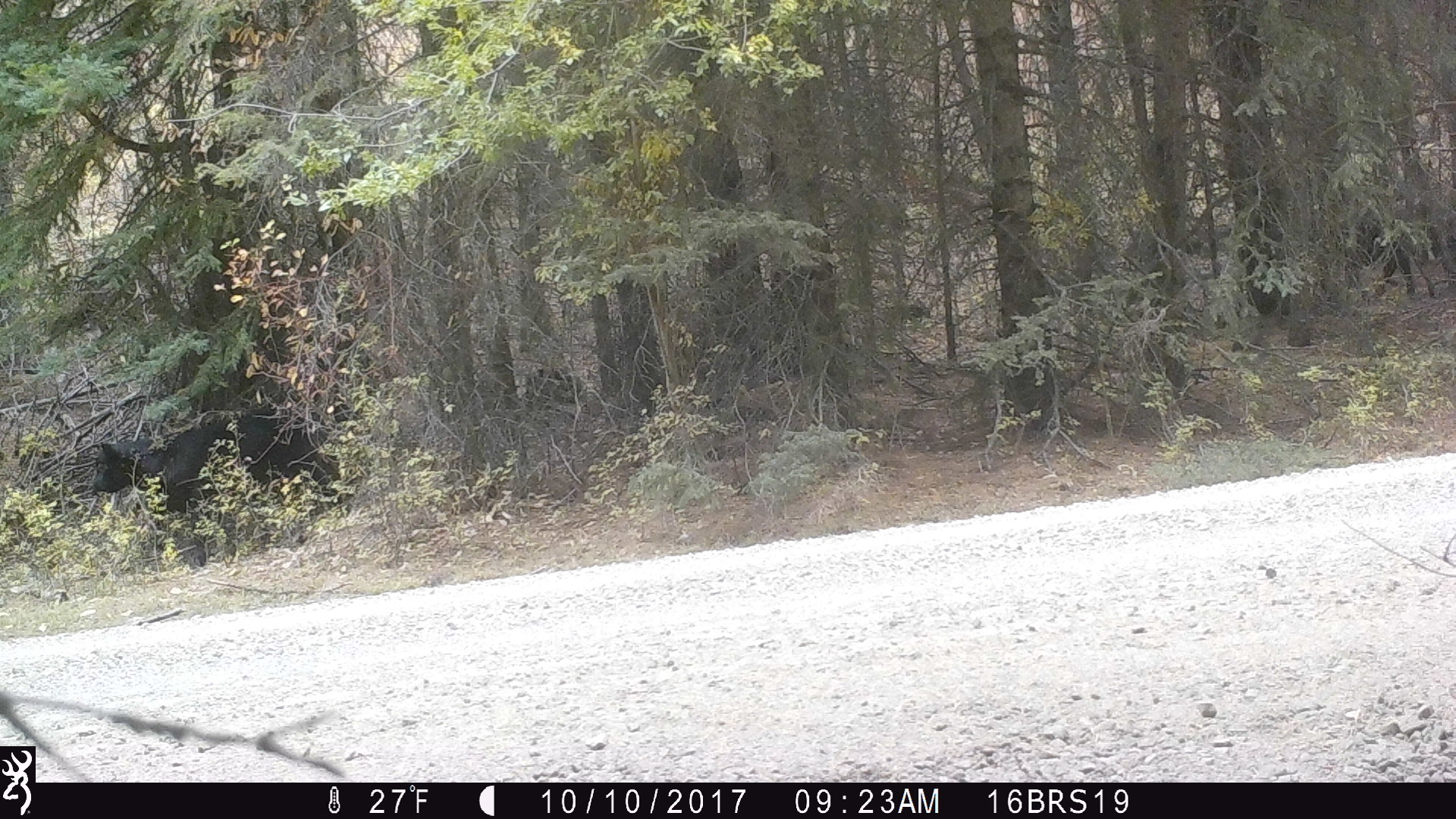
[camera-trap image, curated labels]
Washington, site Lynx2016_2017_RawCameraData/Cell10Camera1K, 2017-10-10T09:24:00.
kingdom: Animalia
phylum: Chordata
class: Mammalia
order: Artiodactyla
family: Bovidae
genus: Bos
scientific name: Bos taurus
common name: domestic cattle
Domestic cattle (Bos taurus). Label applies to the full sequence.